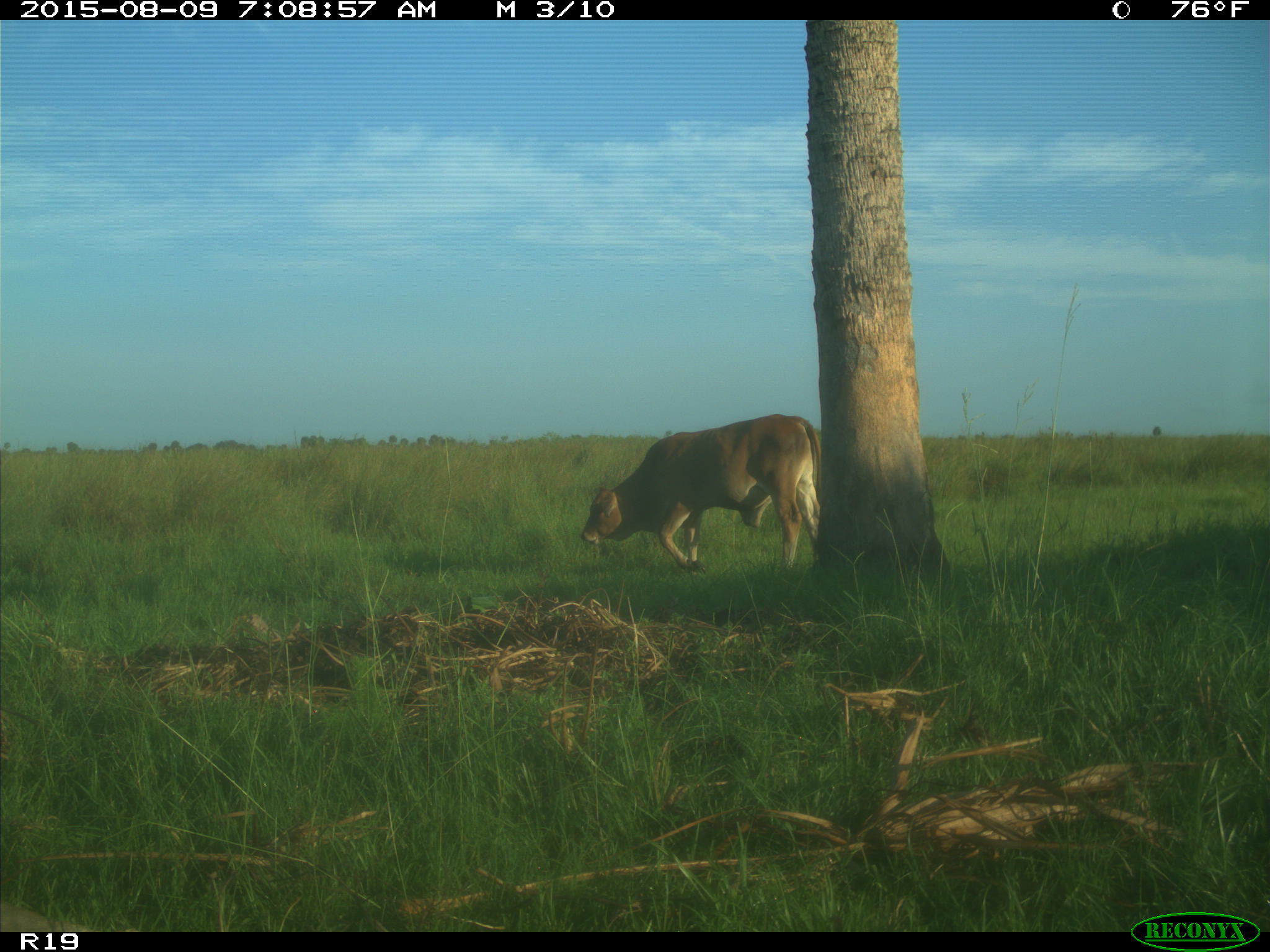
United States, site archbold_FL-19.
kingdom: Animalia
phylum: Chordata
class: Mammalia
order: Artiodactyla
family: Bovidae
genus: Bos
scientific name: Bos taurus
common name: domestic cow